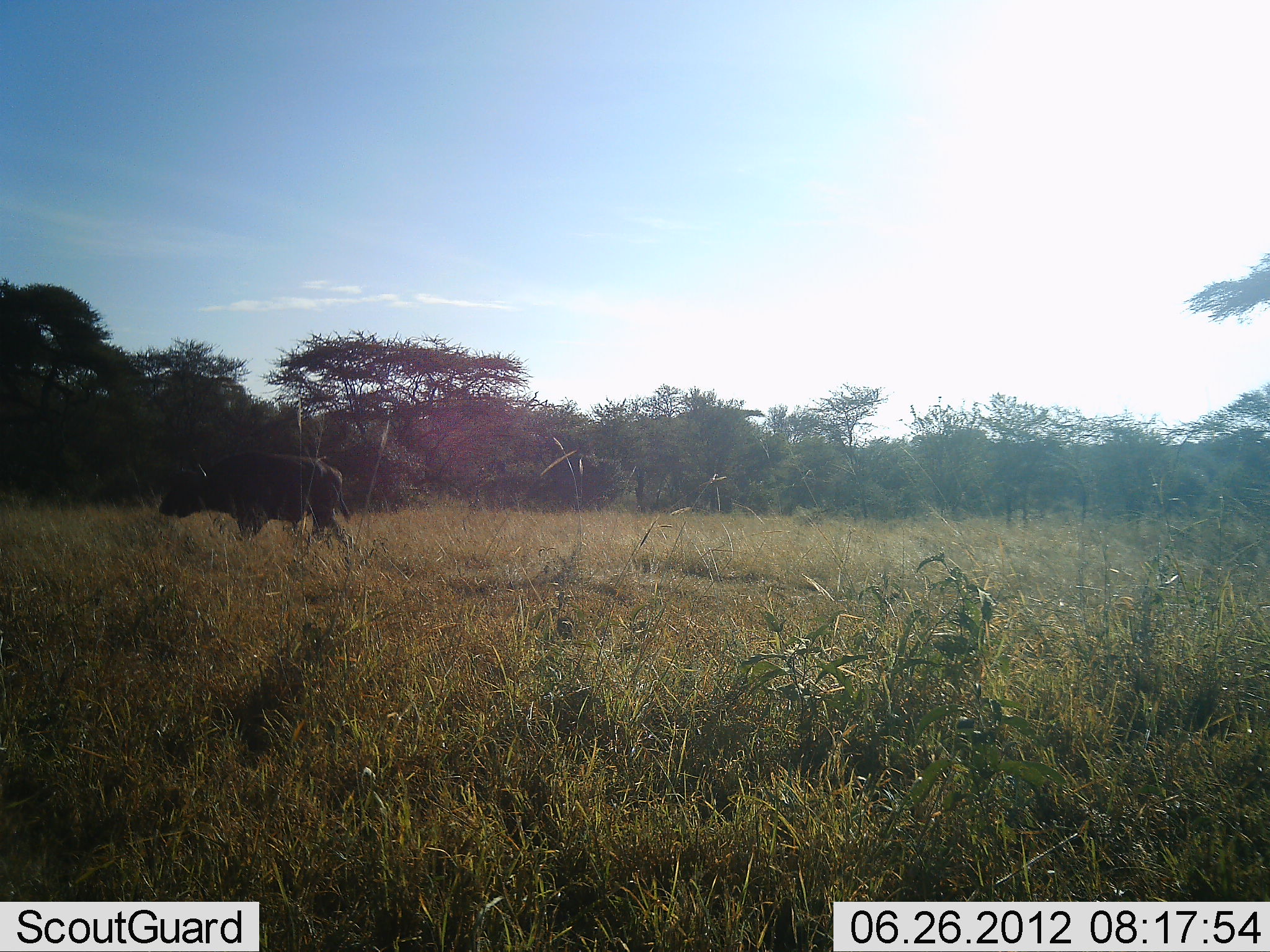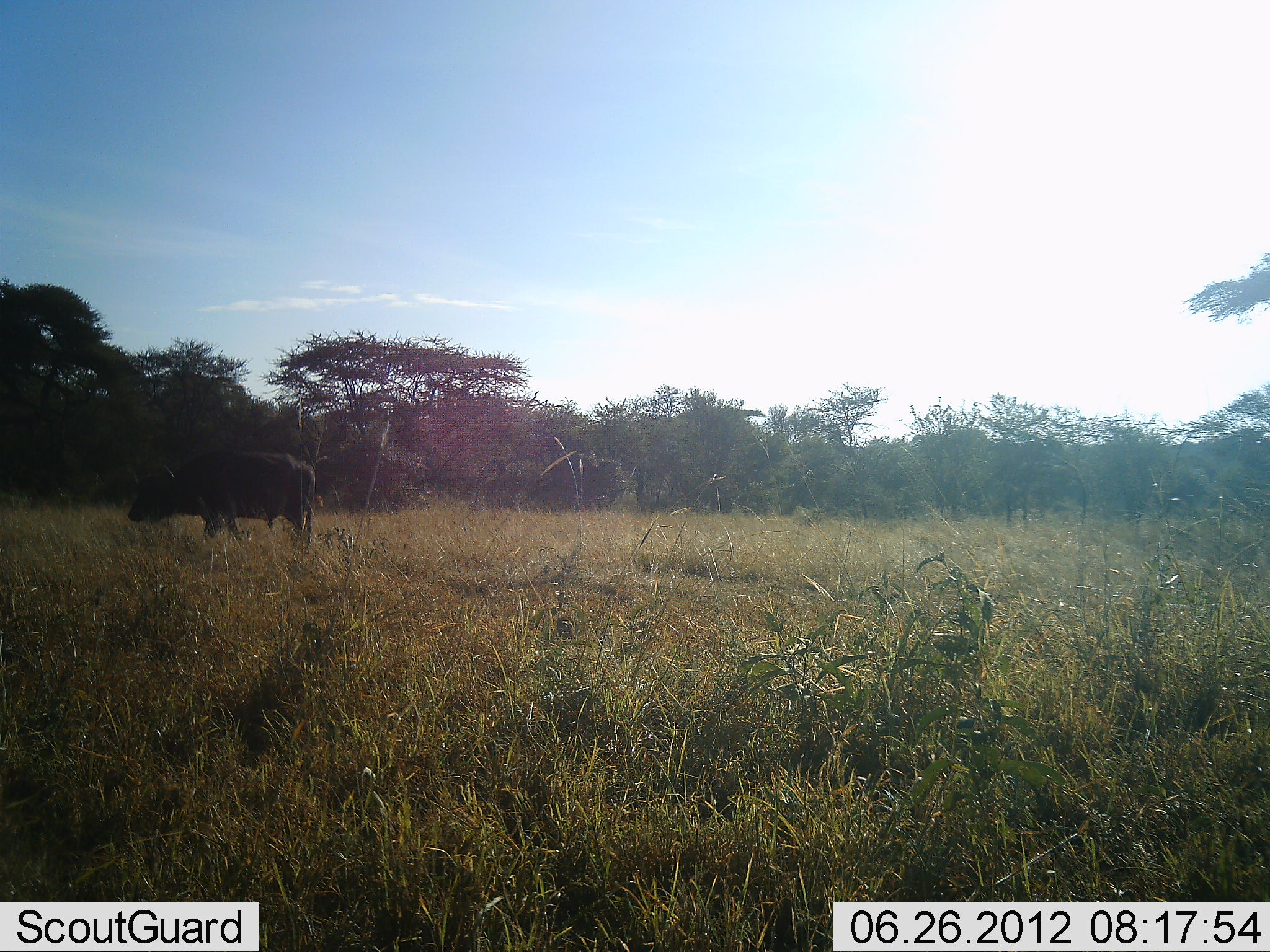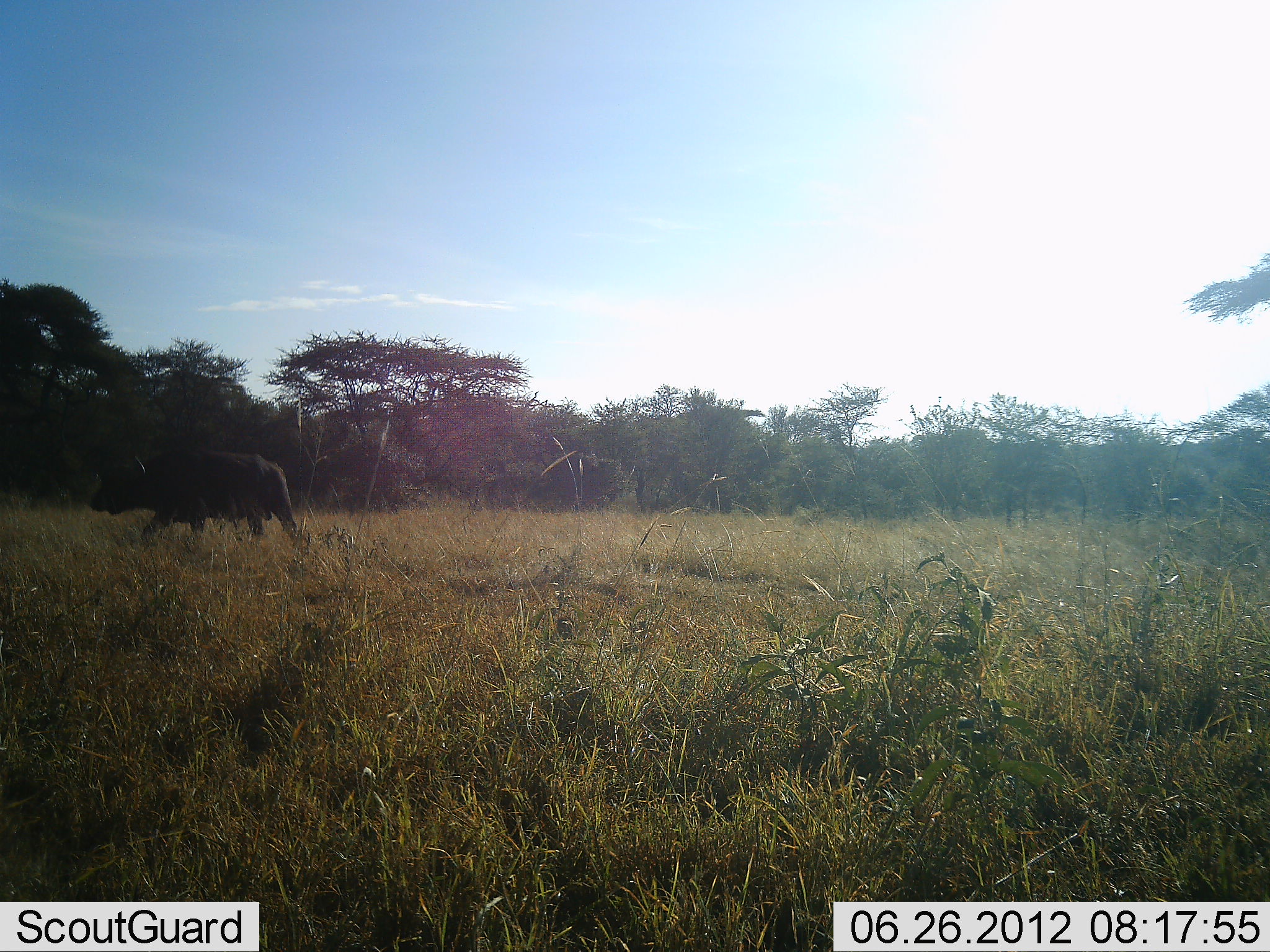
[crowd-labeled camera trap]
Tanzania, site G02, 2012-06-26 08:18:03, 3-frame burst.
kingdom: Animalia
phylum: Chordata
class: Mammalia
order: Artiodactyla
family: Bovidae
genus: Syncerus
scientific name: Syncerus caffer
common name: cape buffalo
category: buffalo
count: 1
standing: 0%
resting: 0%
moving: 100%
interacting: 0%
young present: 0%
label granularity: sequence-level